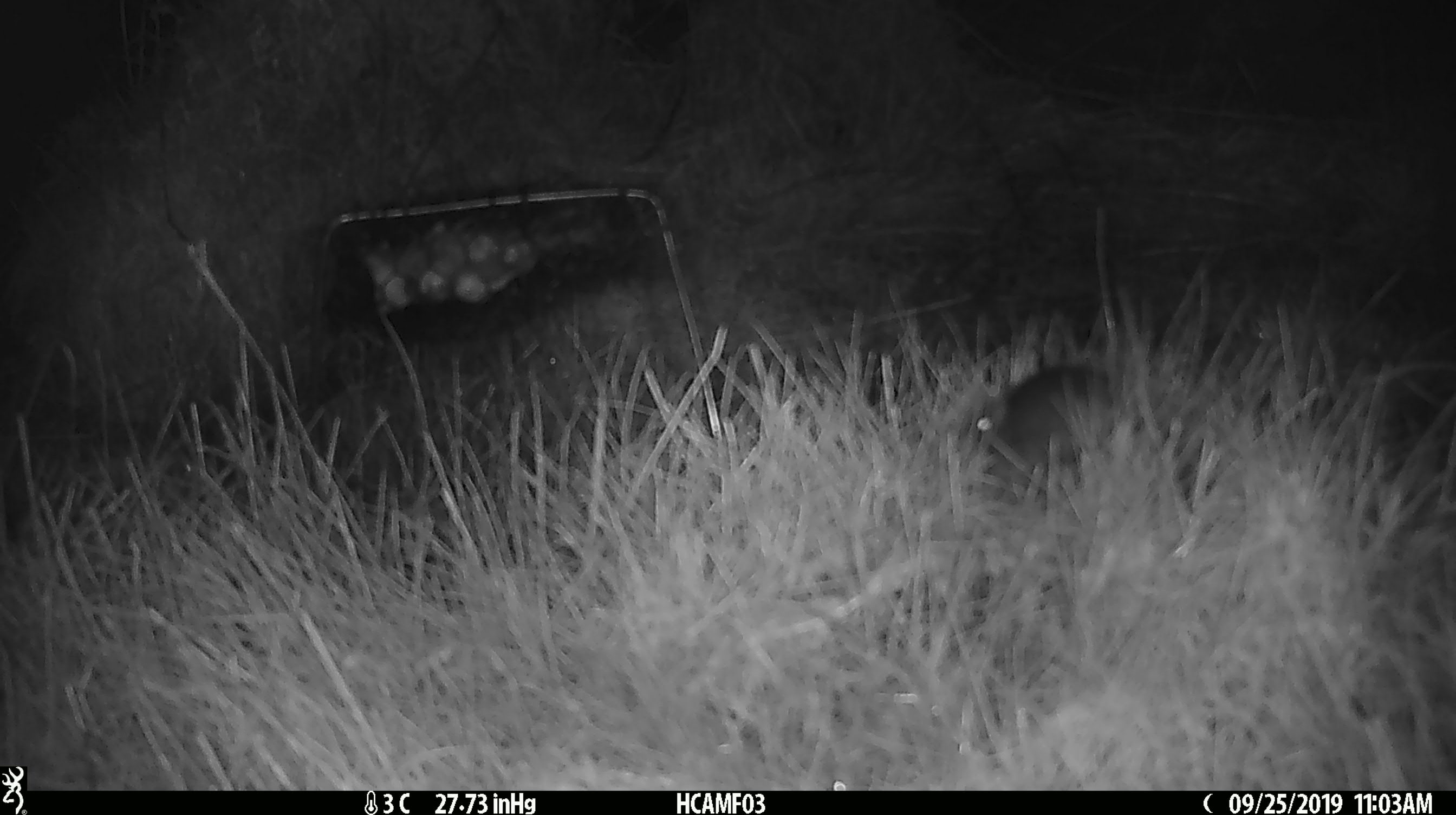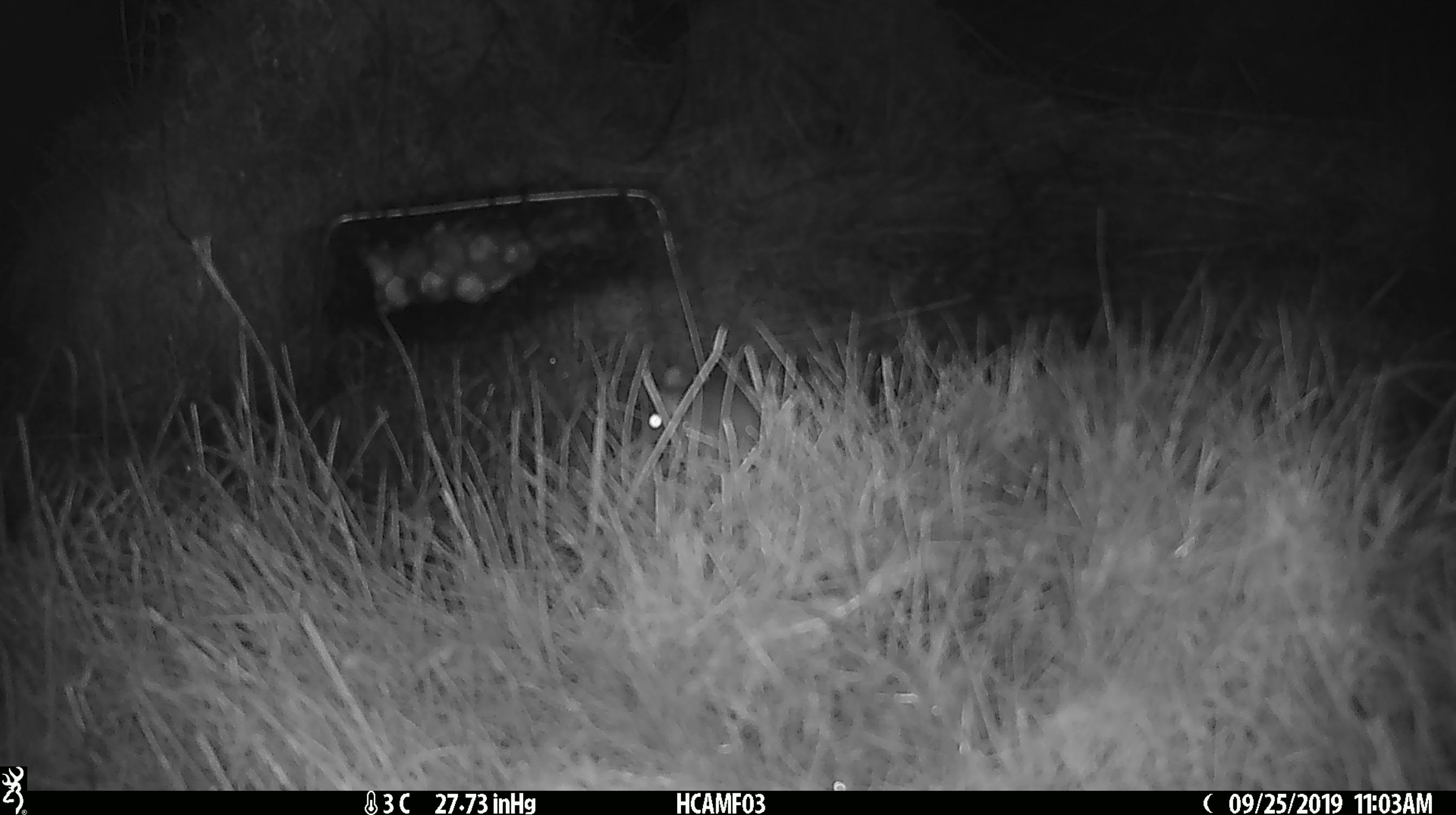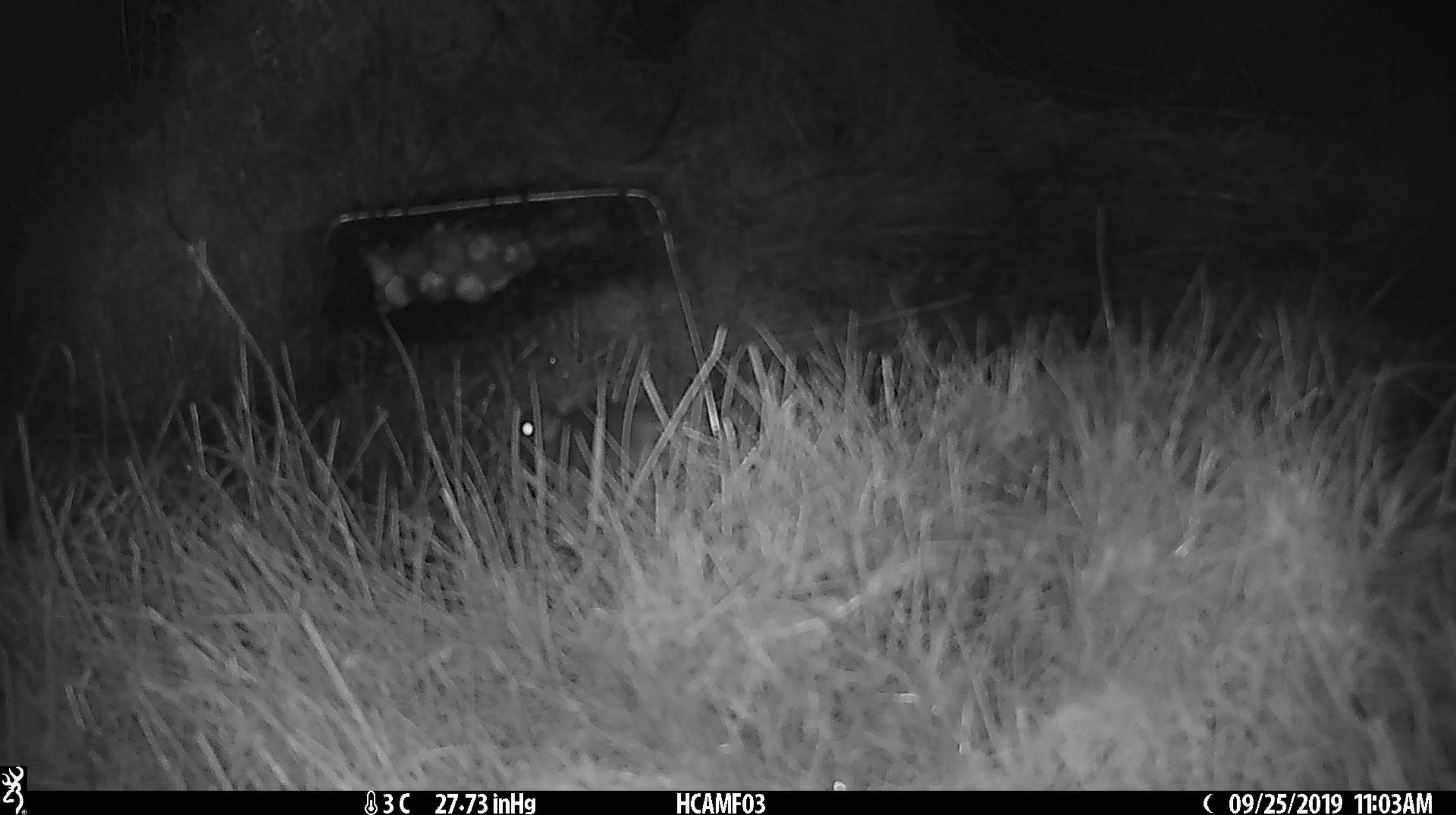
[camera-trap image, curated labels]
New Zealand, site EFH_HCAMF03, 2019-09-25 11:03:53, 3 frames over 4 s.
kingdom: Animalia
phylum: Chordata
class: Mammalia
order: Rodentia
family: Muridae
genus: Mus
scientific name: Mus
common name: mouse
Mouse (Mus).